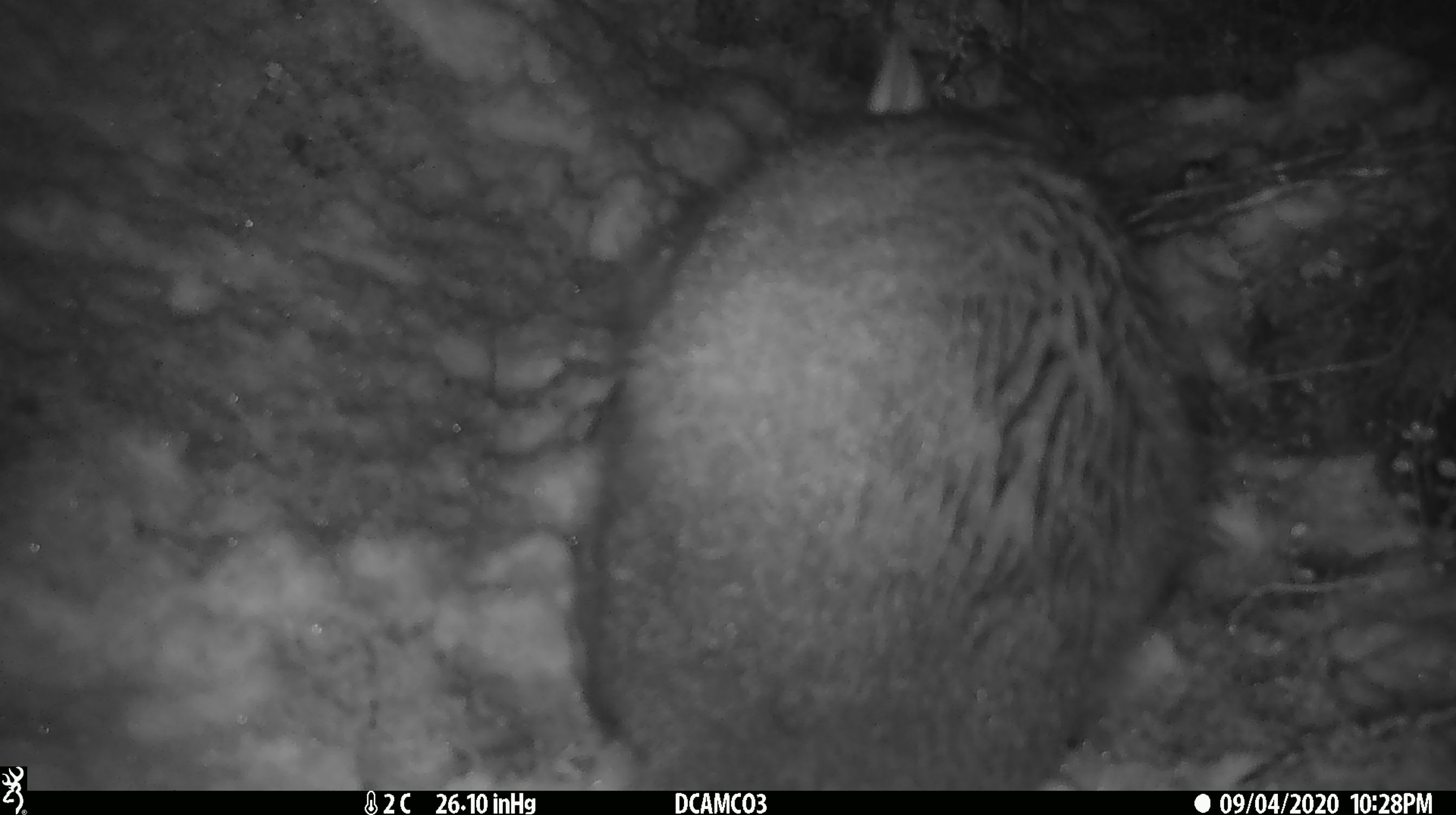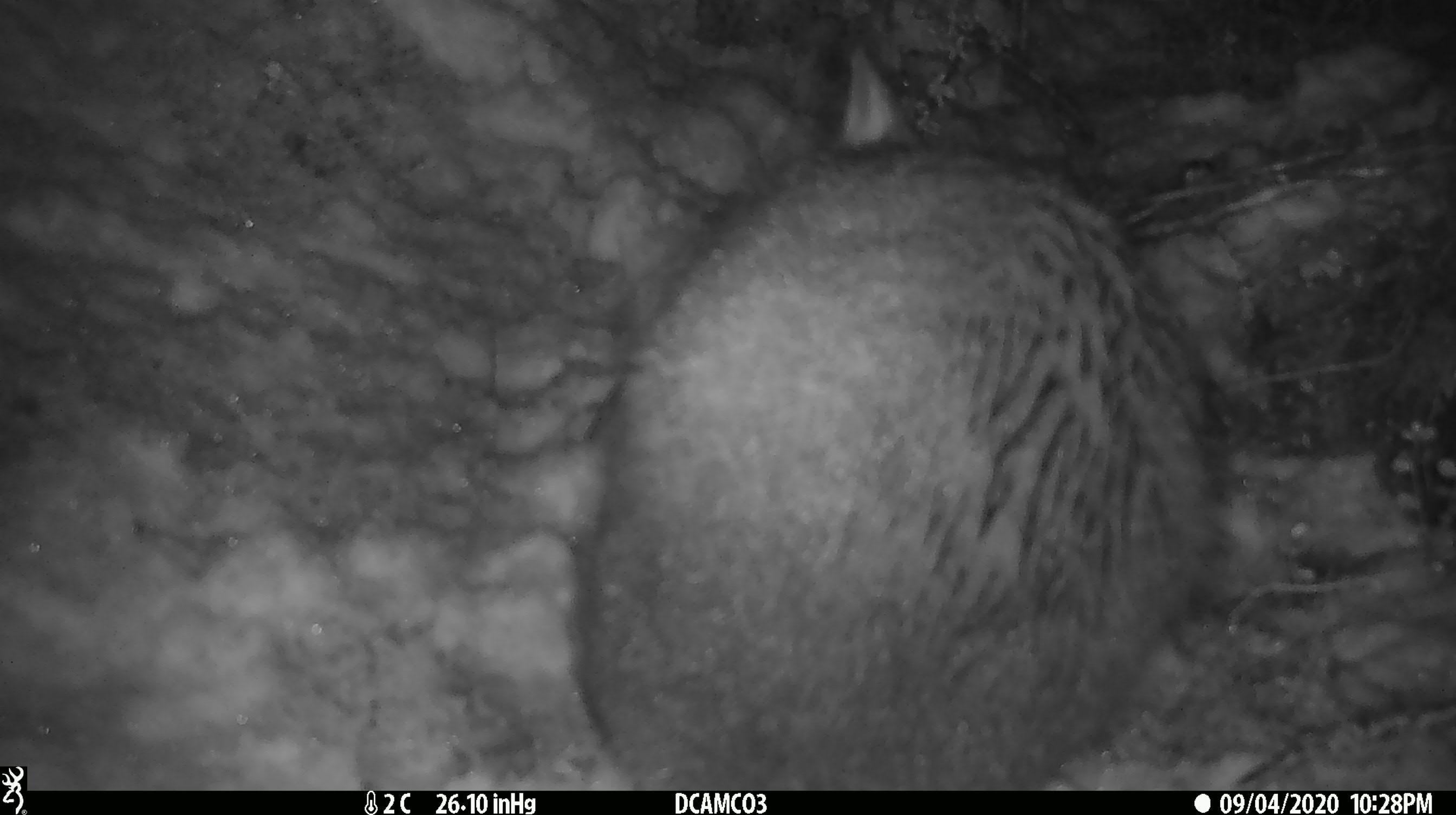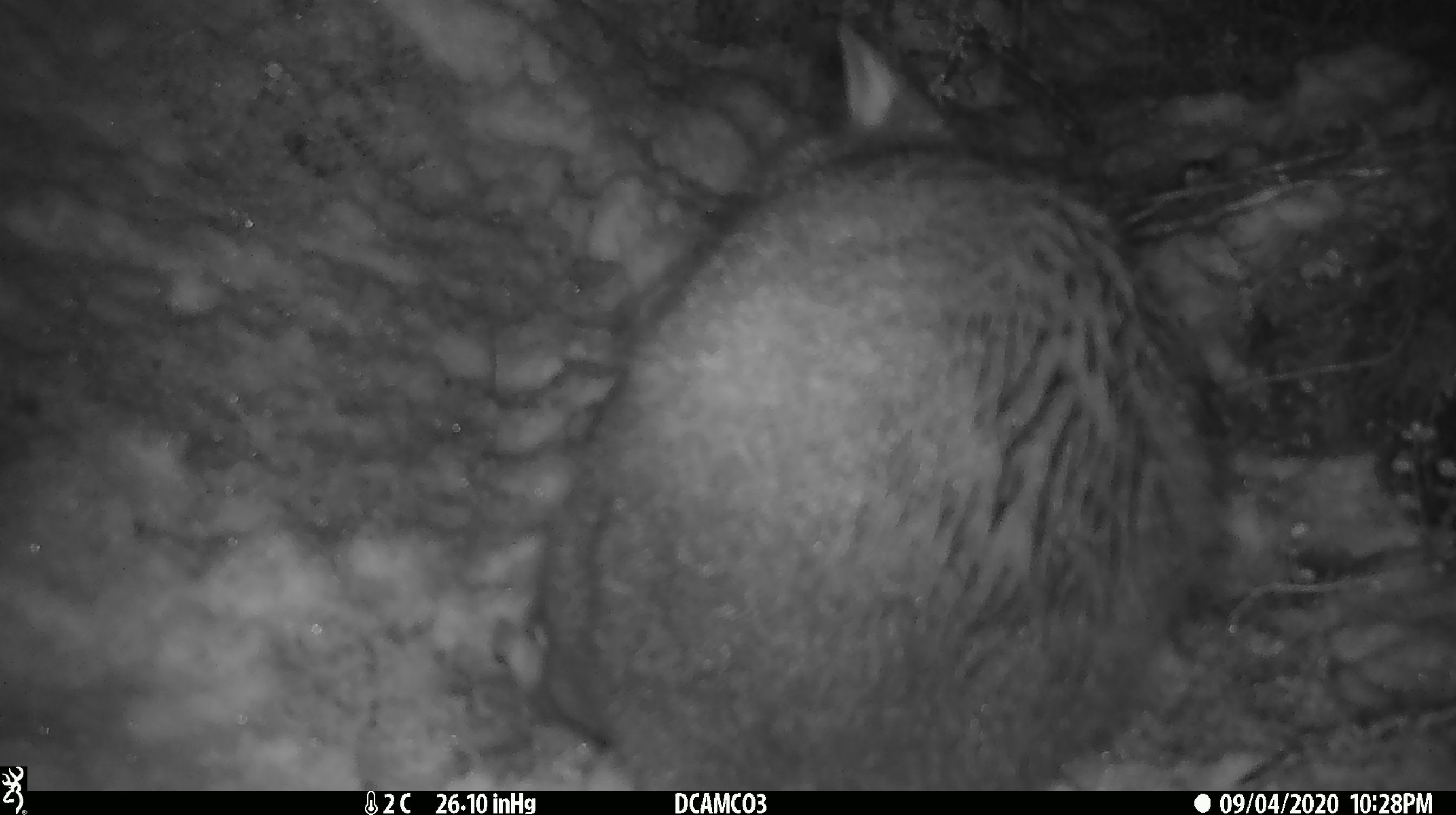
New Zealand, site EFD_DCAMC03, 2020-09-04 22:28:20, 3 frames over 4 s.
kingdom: Animalia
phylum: Chordata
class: Mammalia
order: Diprotodontia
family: Phalangeridae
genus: Trichosurus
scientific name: Trichosurus vulpecula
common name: common brushtail possum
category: possum